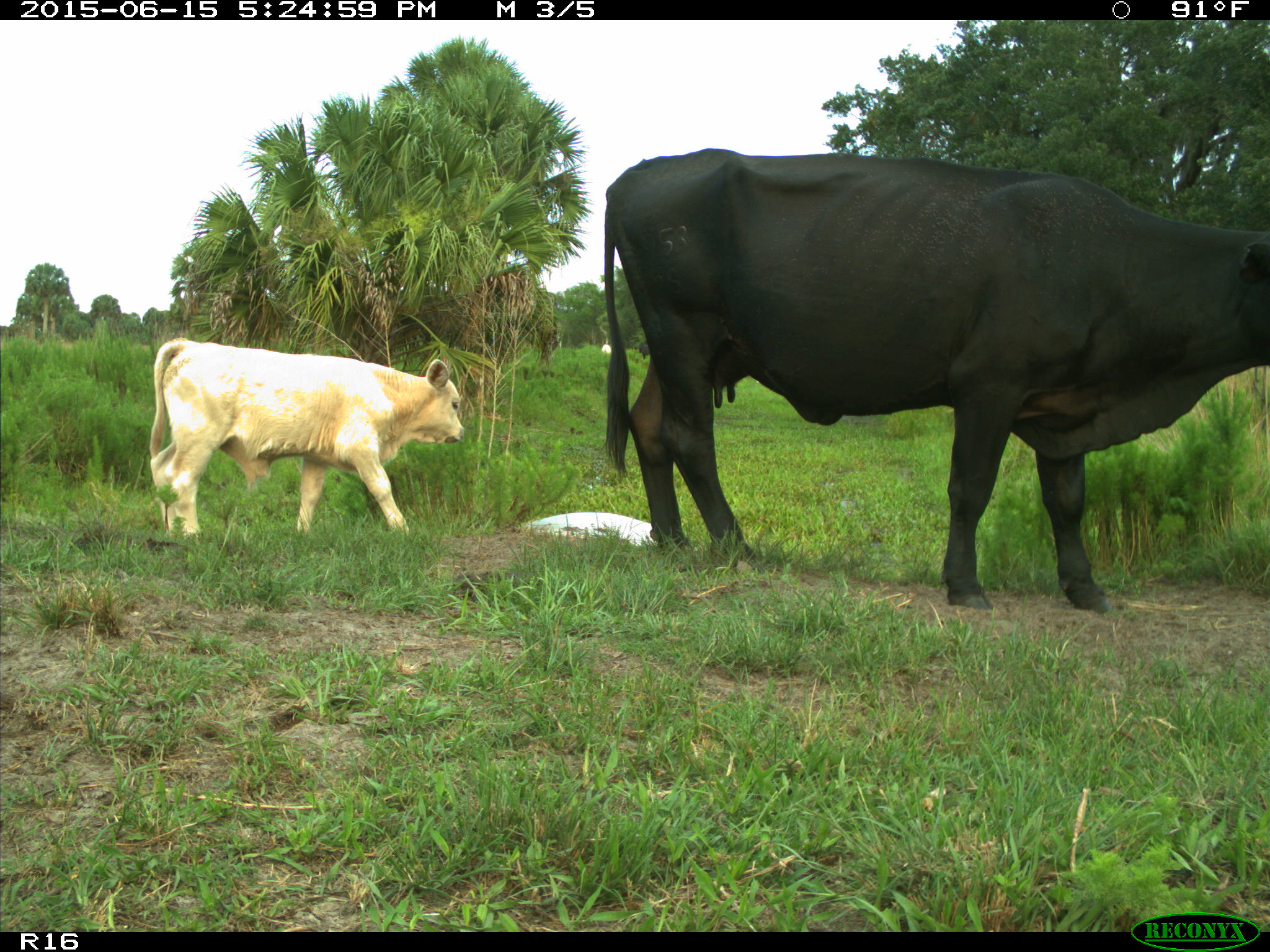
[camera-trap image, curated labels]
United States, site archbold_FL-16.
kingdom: Animalia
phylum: Chordata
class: Mammalia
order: Artiodactyla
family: Bovidae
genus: Bos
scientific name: Bos taurus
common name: domestic cow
Bos taurus (domestic cow).